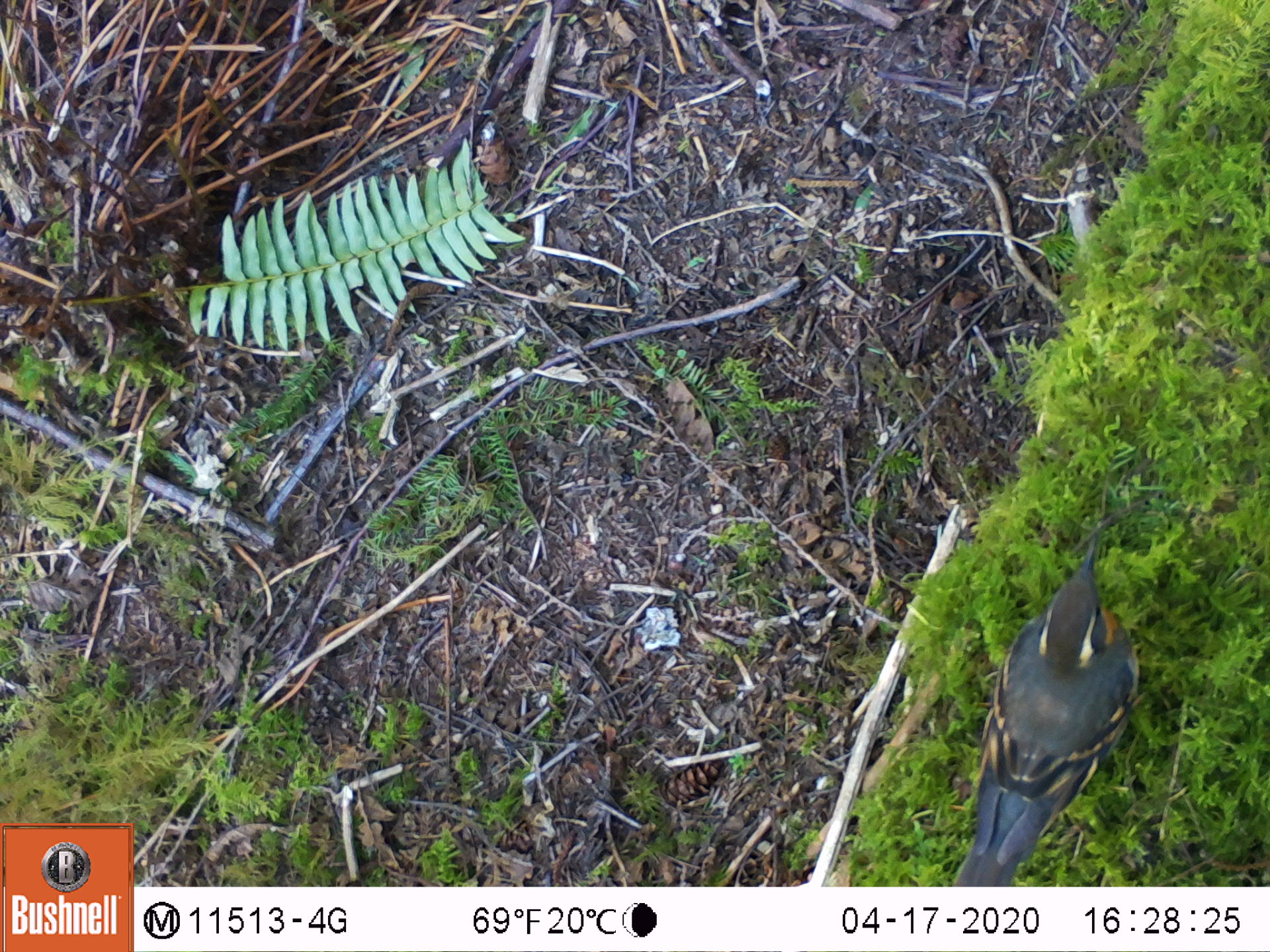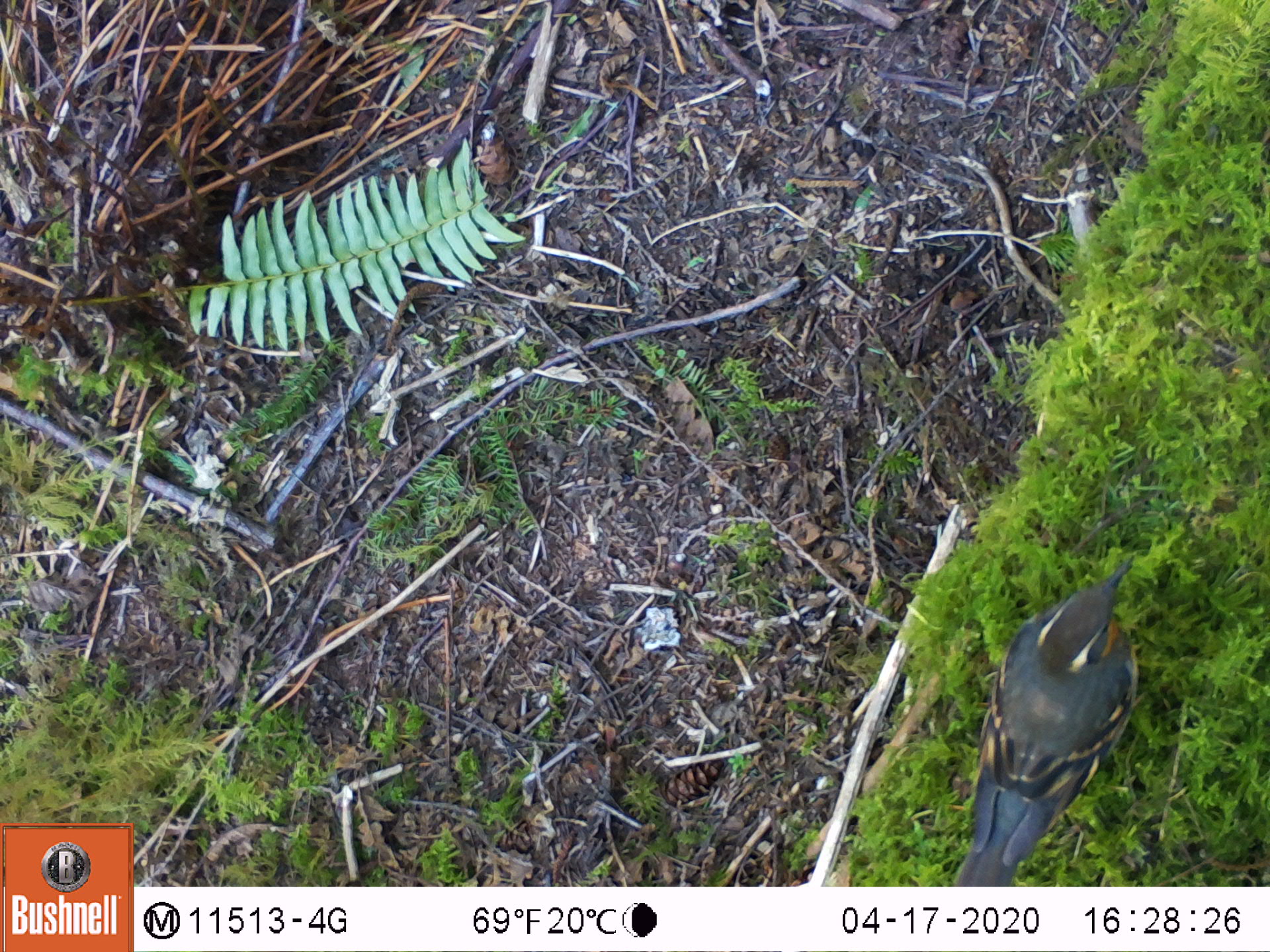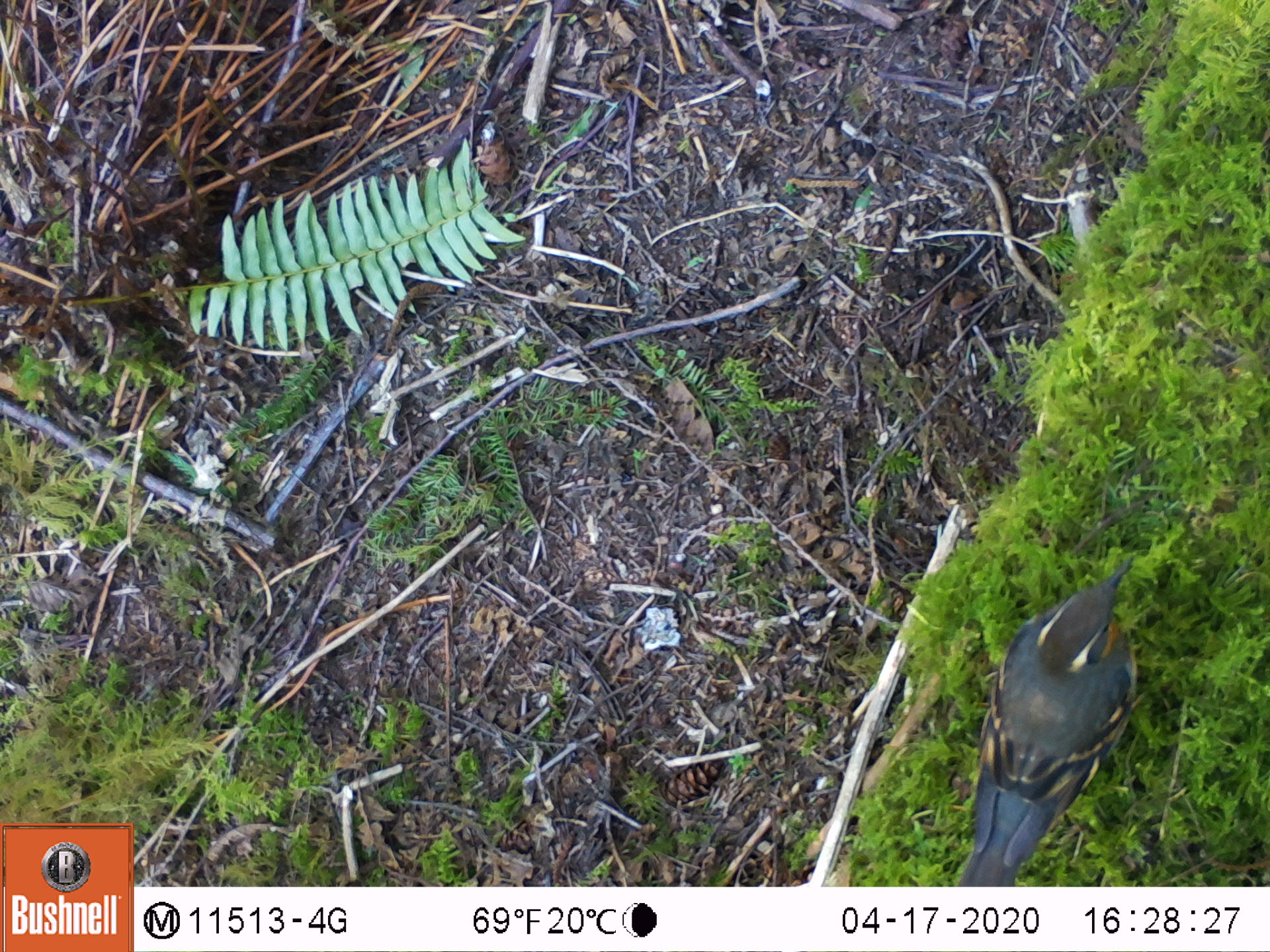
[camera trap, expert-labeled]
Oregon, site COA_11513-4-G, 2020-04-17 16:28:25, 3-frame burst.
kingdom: Animalia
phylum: Chordata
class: Aves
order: Passeriformes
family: Turdidae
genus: Ixoreus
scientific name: Ixoreus naevius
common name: varied thrush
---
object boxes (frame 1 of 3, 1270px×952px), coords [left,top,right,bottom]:
varied thrush: [958,533,1143,883]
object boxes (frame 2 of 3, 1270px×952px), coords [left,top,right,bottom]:
varied thrush: [954,563,1140,883]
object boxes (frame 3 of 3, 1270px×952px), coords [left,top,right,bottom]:
varied thrush: [958,560,1144,883]